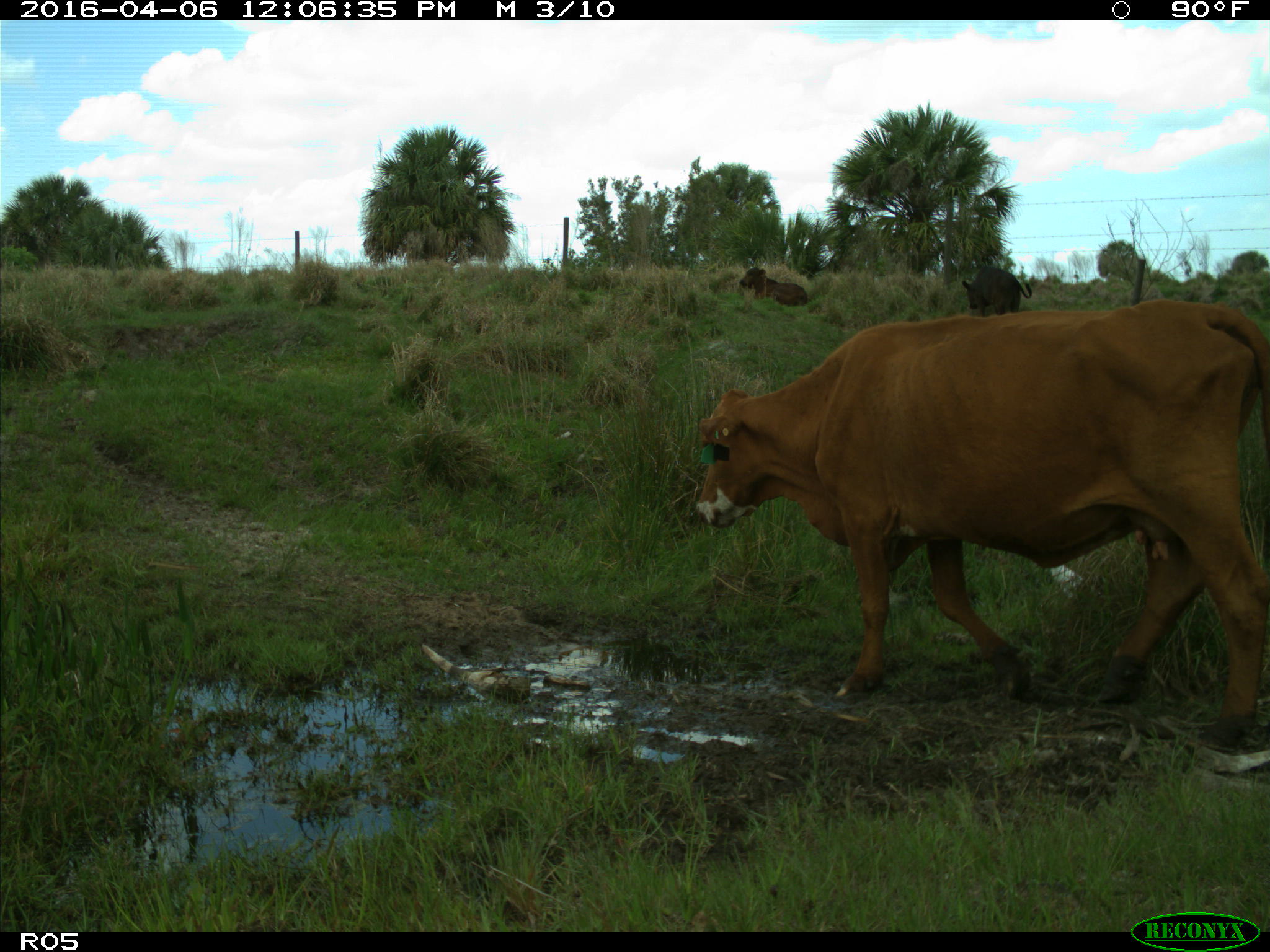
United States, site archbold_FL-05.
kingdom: Animalia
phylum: Chordata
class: Mammalia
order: Artiodactyla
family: Bovidae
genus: Bos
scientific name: Bos taurus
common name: domestic cow